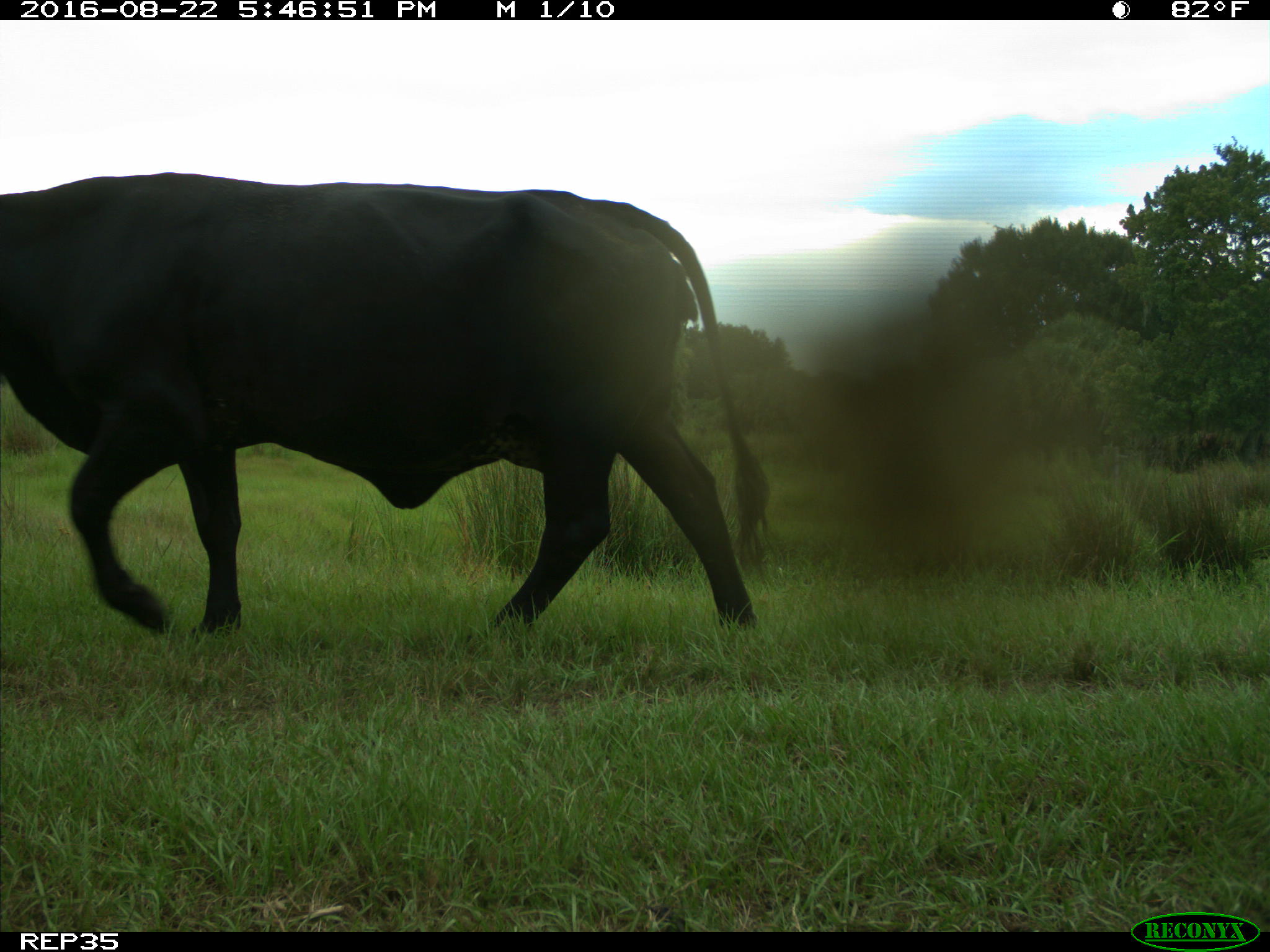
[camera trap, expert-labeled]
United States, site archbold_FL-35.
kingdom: Animalia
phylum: Chordata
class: Mammalia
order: Artiodactyla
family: Bovidae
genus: Bos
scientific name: Bos taurus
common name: domestic cow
Bos taurus (domestic cow).